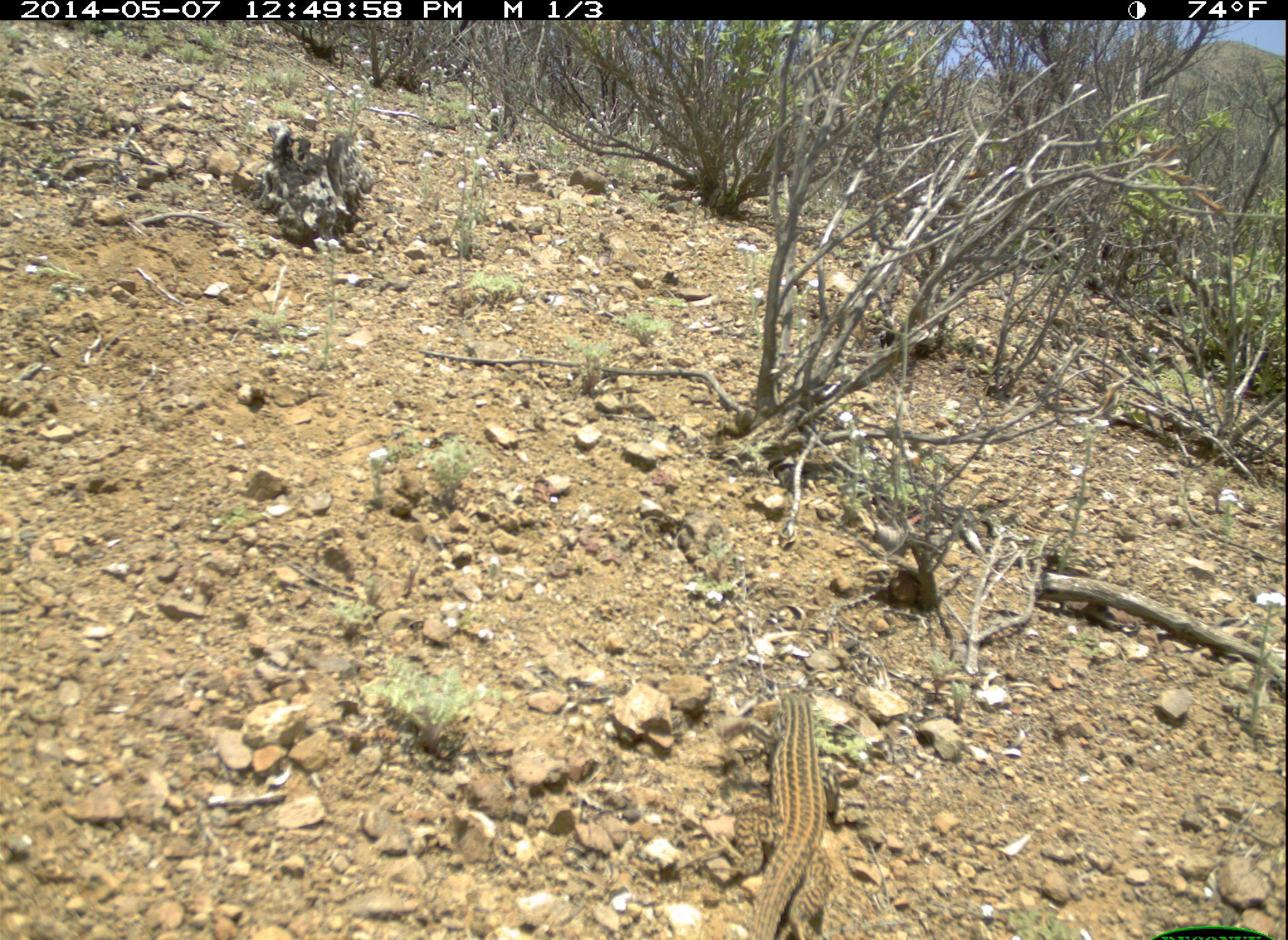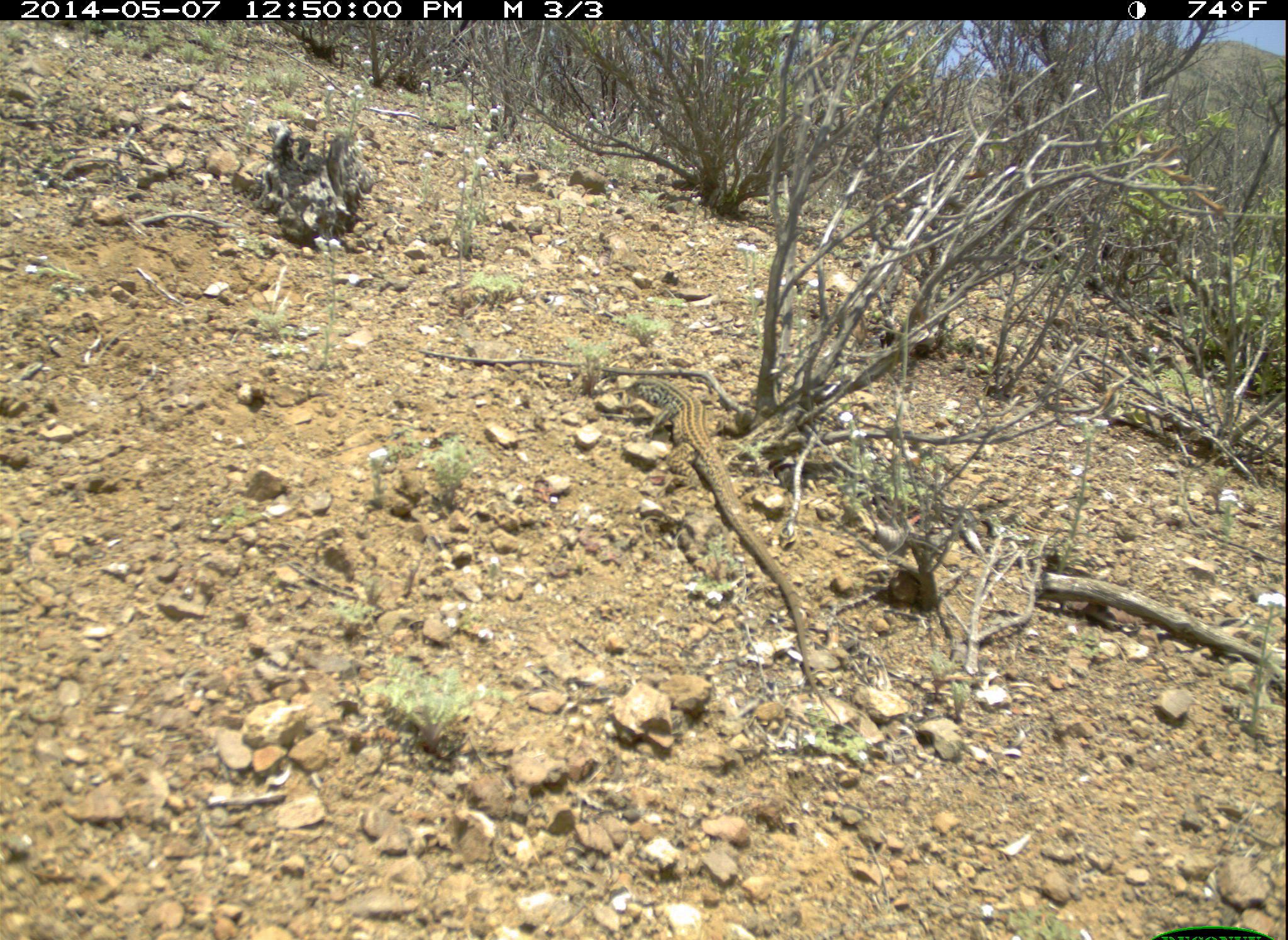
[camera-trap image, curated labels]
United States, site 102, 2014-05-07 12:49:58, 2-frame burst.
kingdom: Animalia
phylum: Chordata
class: Reptilia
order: Squamata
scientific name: Squamata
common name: lizard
Lizard (Squamata).